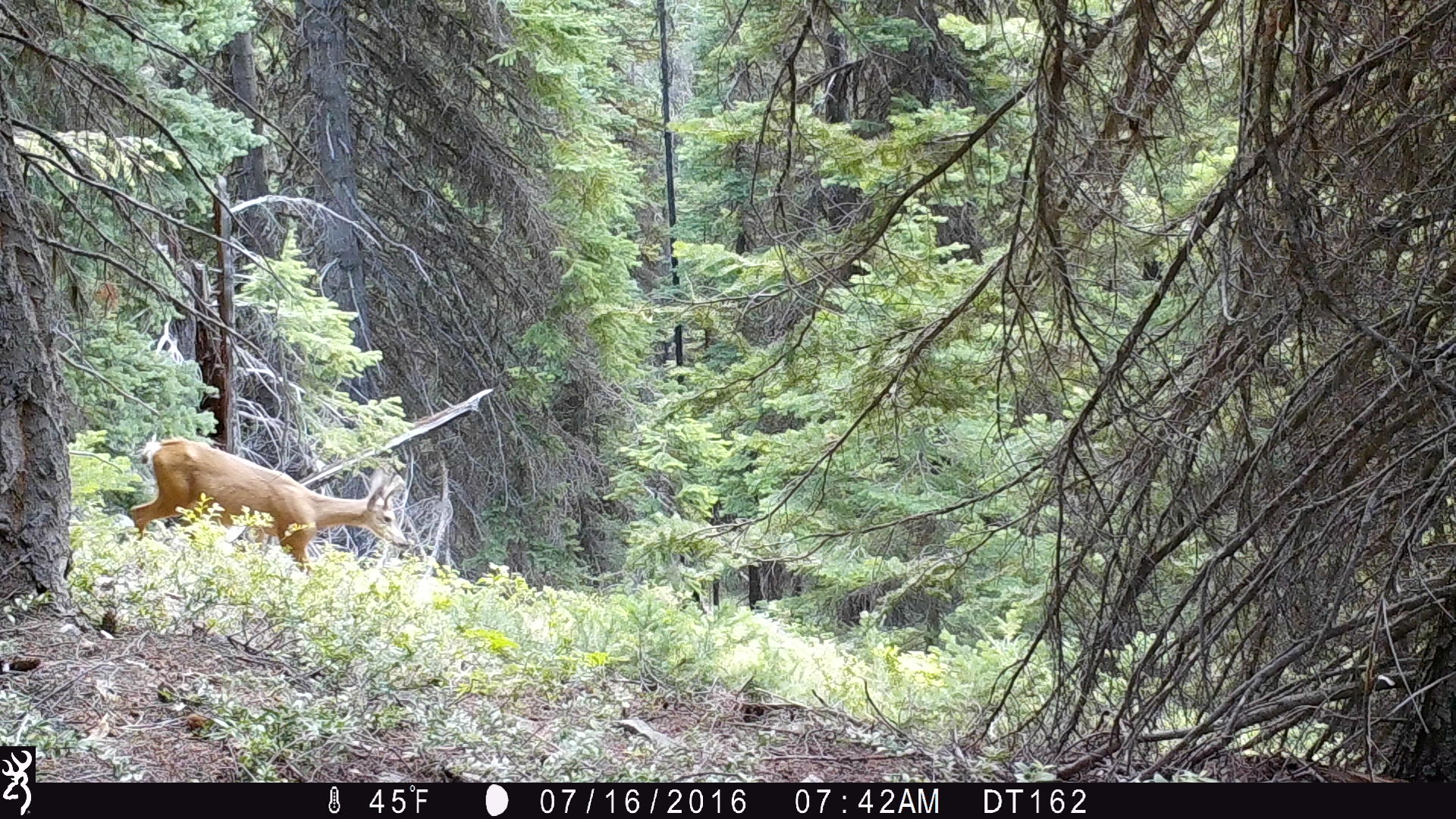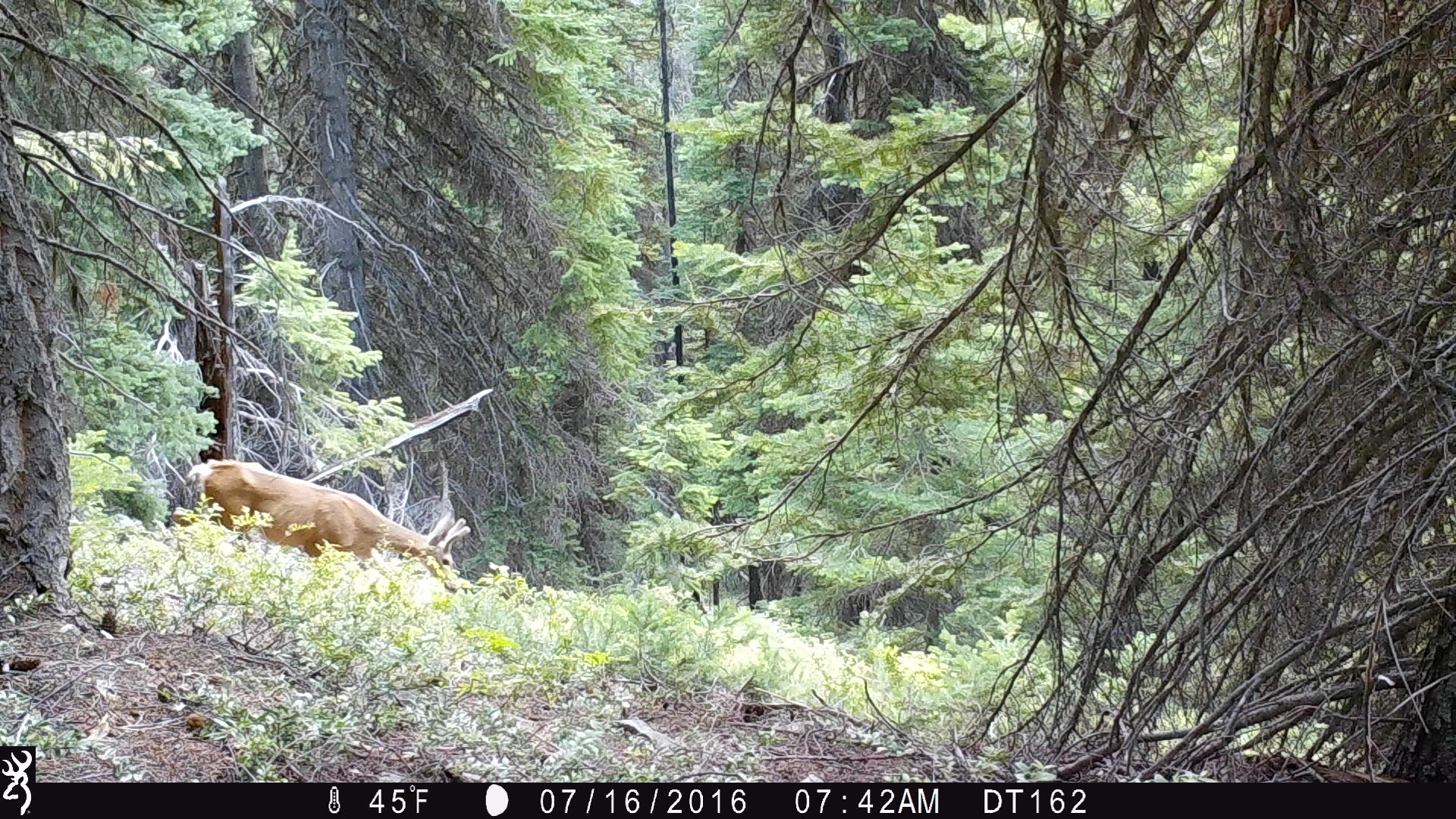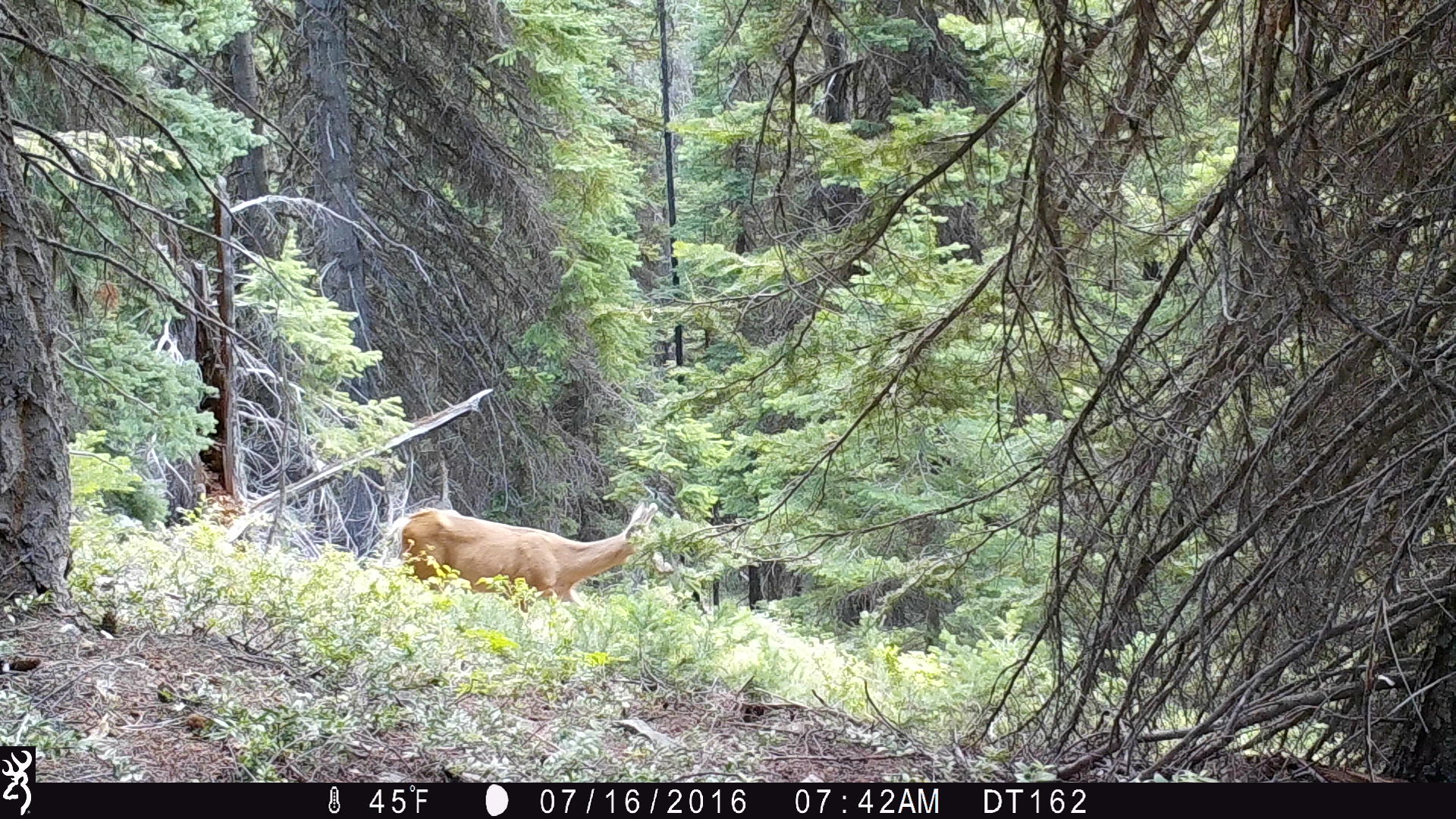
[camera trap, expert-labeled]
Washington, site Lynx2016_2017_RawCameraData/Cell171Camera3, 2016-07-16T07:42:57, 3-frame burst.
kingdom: Animalia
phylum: Chordata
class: Mammalia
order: Artiodactyla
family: Cervidae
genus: Odocoileus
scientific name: Odocoileus hemionus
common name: mule deer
Odocoileus hemionus (mule deer). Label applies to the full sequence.